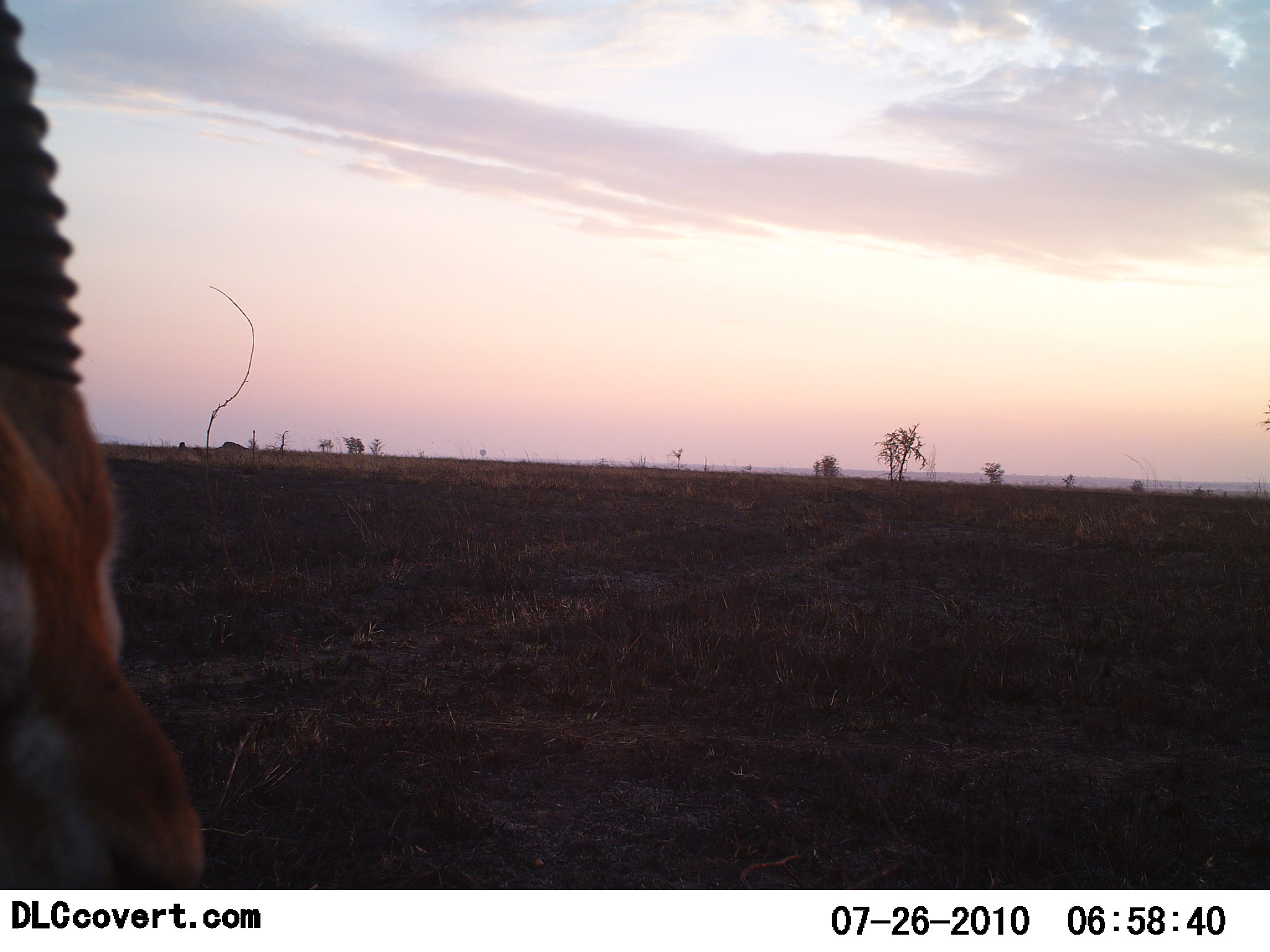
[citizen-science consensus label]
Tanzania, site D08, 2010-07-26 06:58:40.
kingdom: Animalia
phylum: Chordata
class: Mammalia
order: Artiodactyla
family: Bovidae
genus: Eudorcas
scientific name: Eudorcas thomsonii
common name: thomson's gazelle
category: gazellethomsons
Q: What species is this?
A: Gazellethomsons (thomson's gazelle) (Eudorcas thomsonii).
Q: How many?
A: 1.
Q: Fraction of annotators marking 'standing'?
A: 94%.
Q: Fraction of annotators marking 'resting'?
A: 6%.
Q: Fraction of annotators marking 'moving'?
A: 0%.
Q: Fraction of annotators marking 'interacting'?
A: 0%.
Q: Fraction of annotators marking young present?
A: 0%.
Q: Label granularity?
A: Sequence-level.